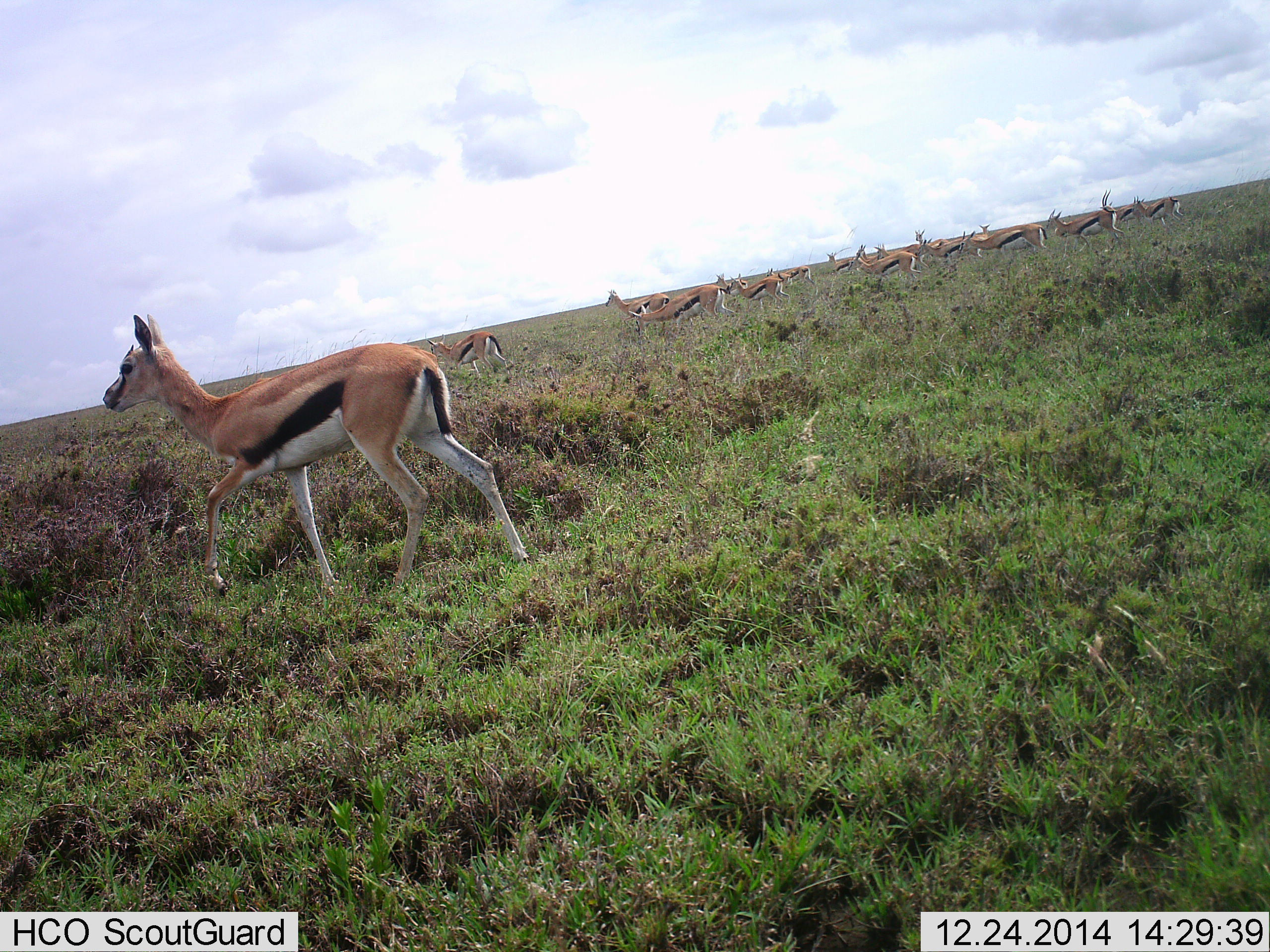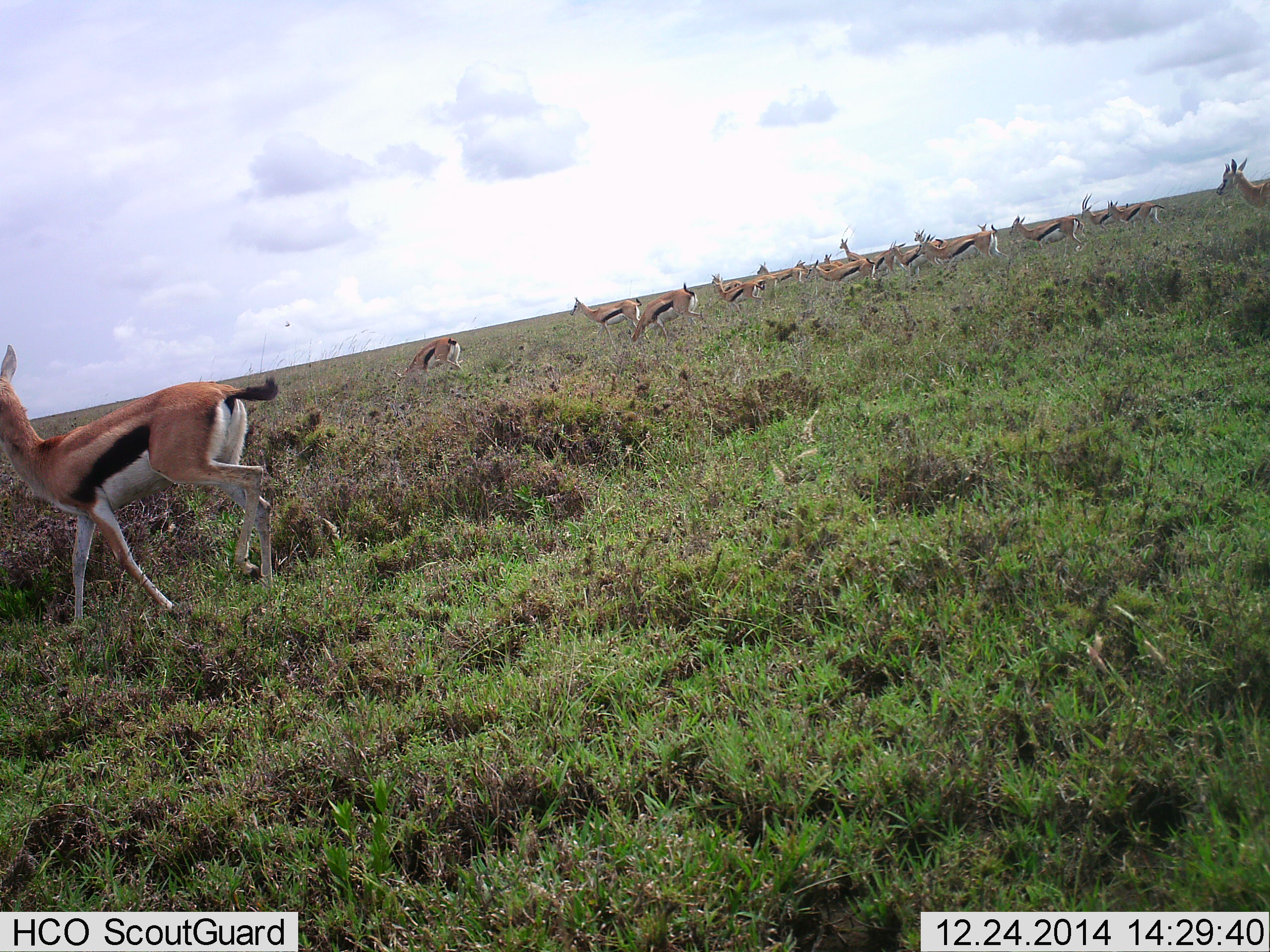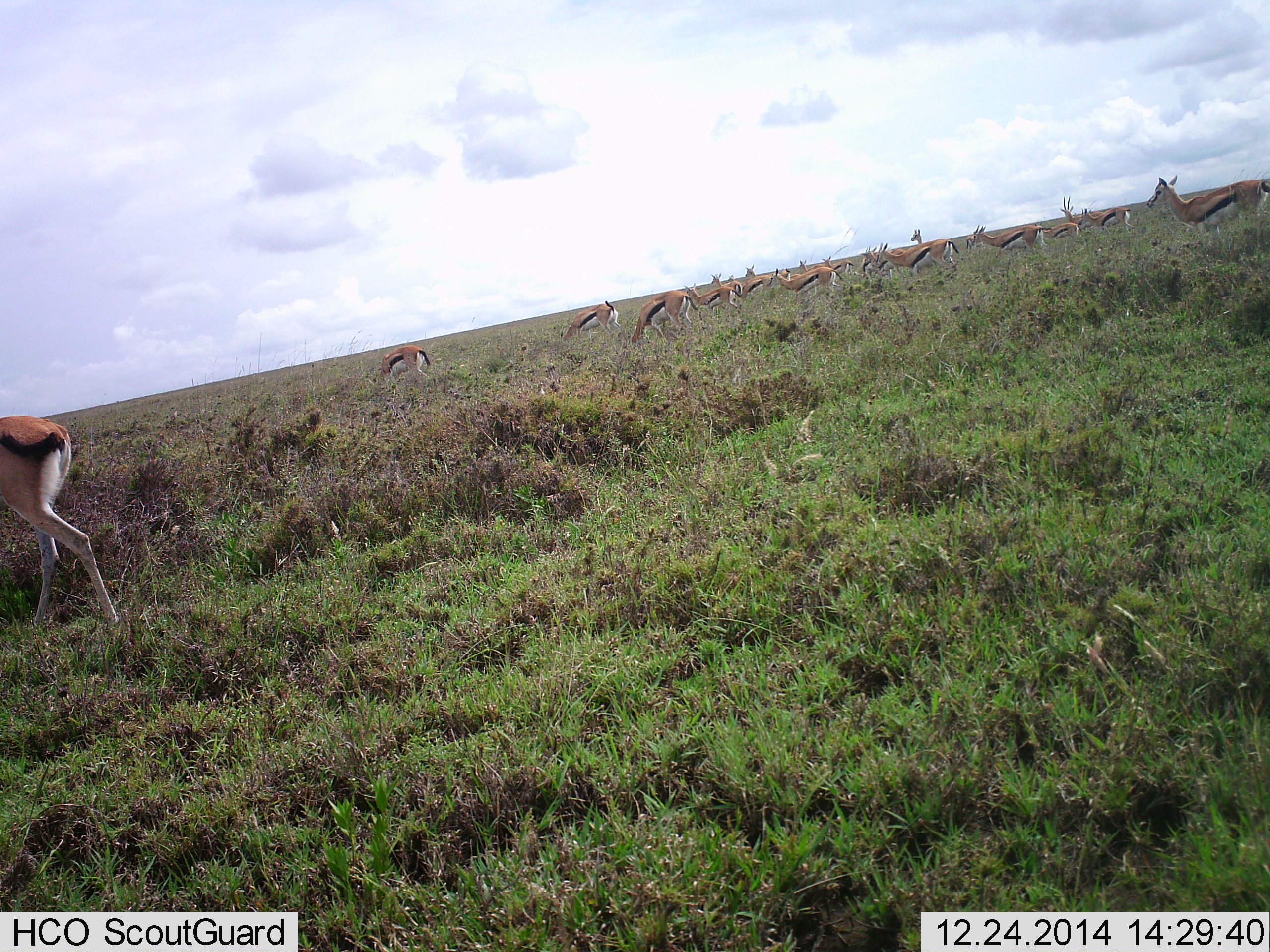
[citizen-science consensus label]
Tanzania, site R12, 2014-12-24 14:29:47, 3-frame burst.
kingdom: Animalia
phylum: Chordata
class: Mammalia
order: Artiodactyla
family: Bovidae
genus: Eudorcas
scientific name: Eudorcas thomsonii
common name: thomson's gazelle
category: gazellethomsons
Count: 11-50.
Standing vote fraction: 0%.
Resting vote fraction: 0%.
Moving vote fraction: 100%.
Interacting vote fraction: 0%.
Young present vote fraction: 0%.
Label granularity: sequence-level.